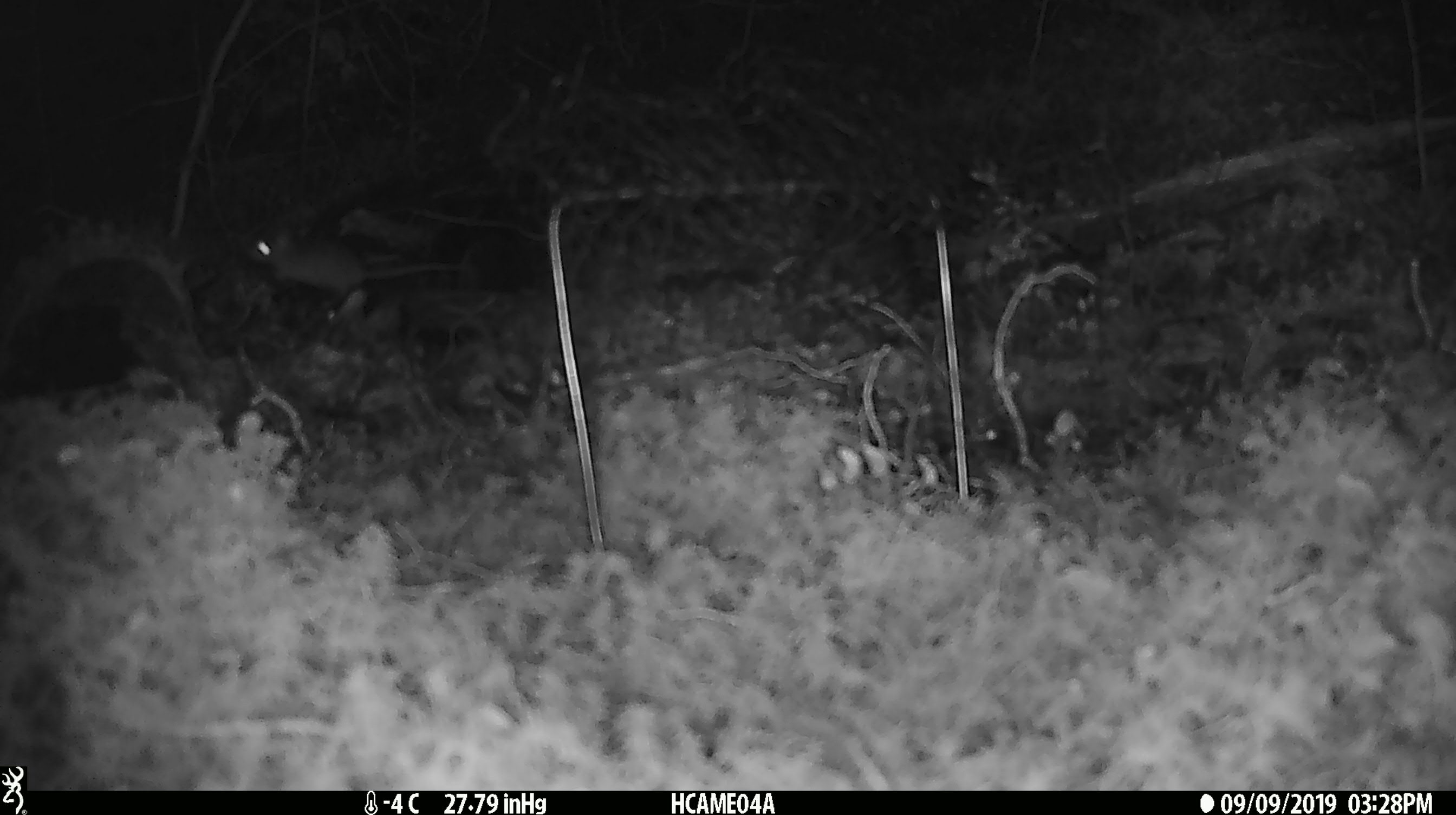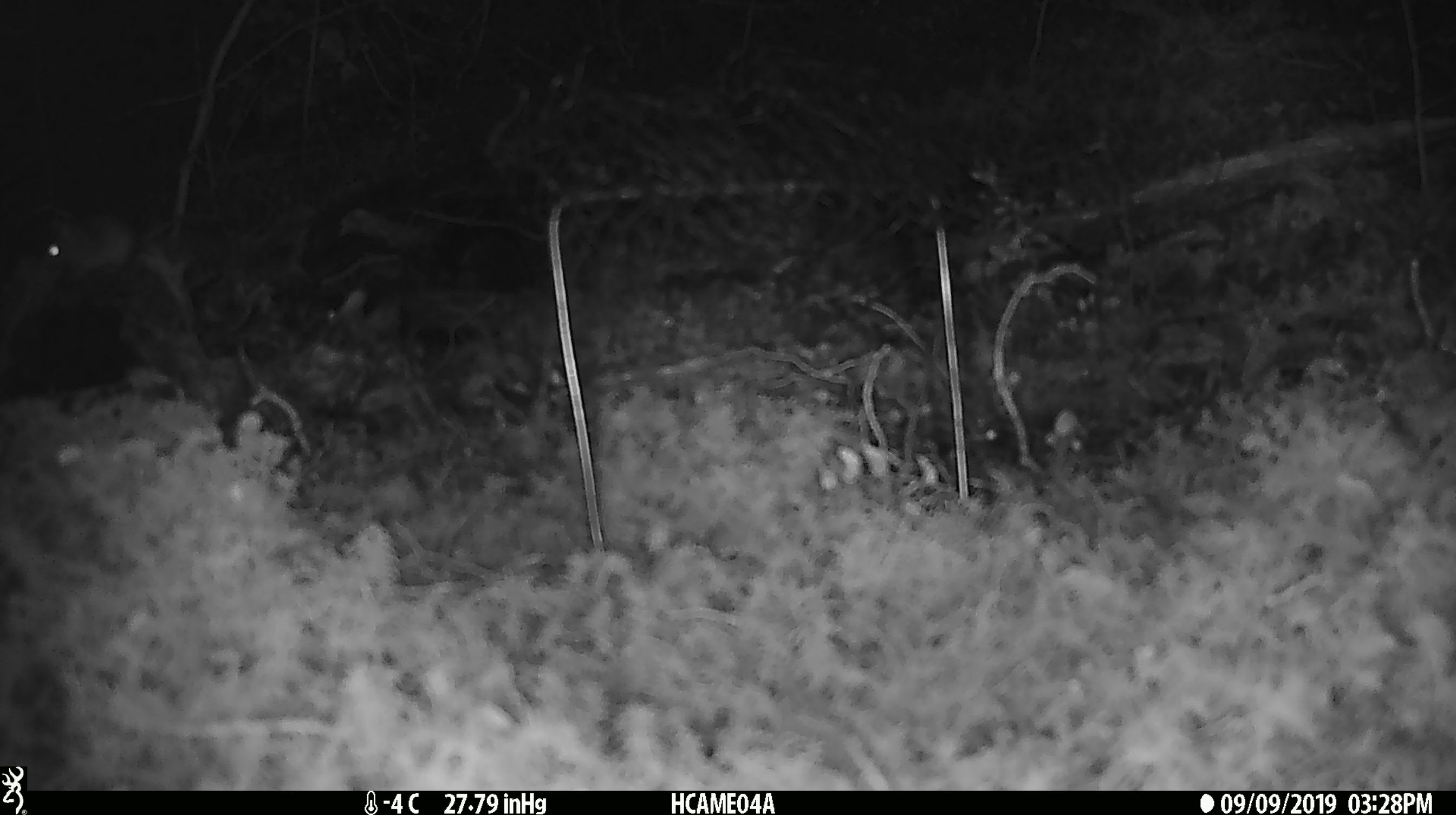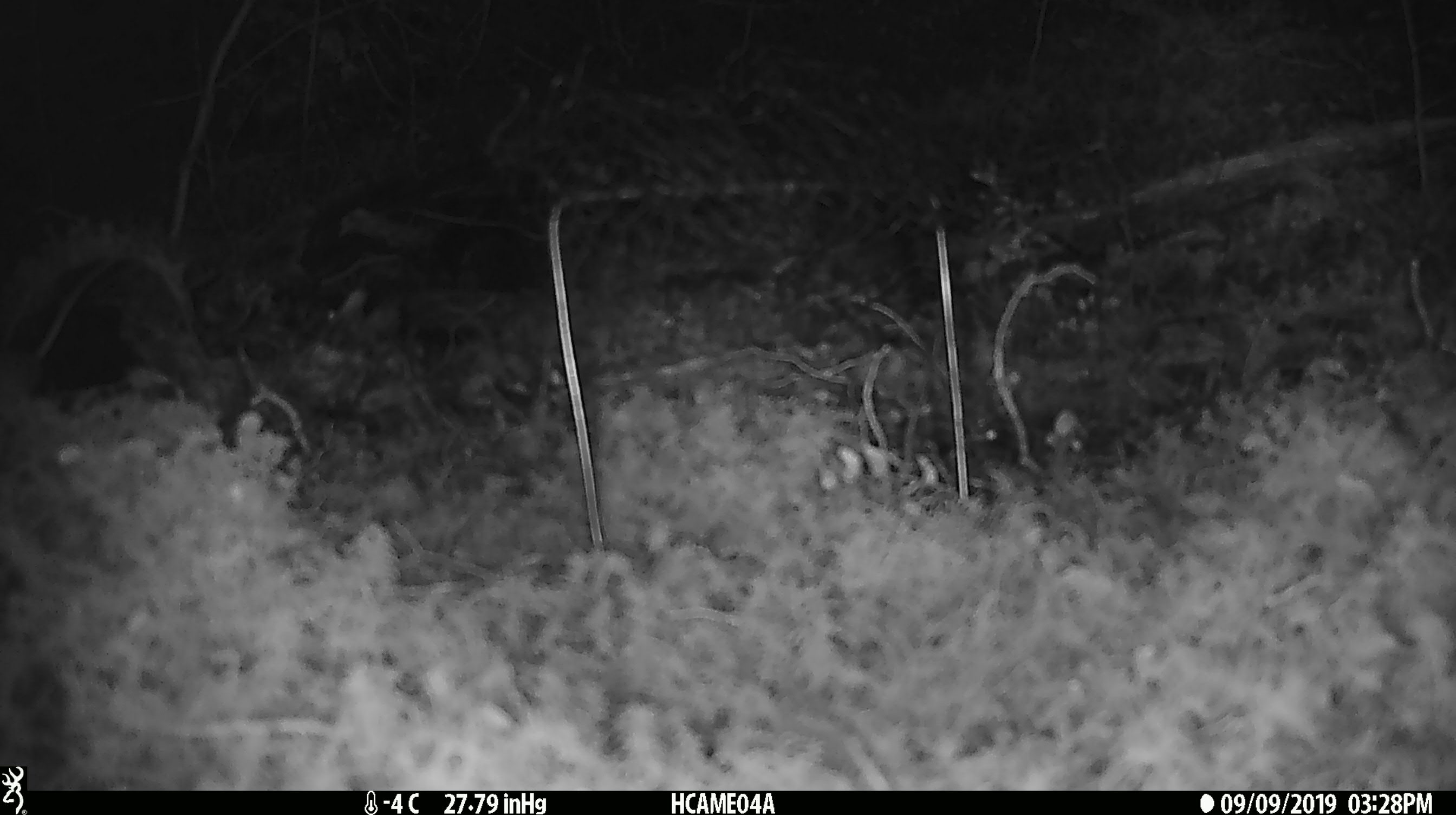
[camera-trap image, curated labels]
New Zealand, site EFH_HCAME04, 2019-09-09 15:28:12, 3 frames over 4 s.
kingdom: Animalia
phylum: Chordata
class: Mammalia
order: Rodentia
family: Muridae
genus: Mus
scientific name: Mus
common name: mouse